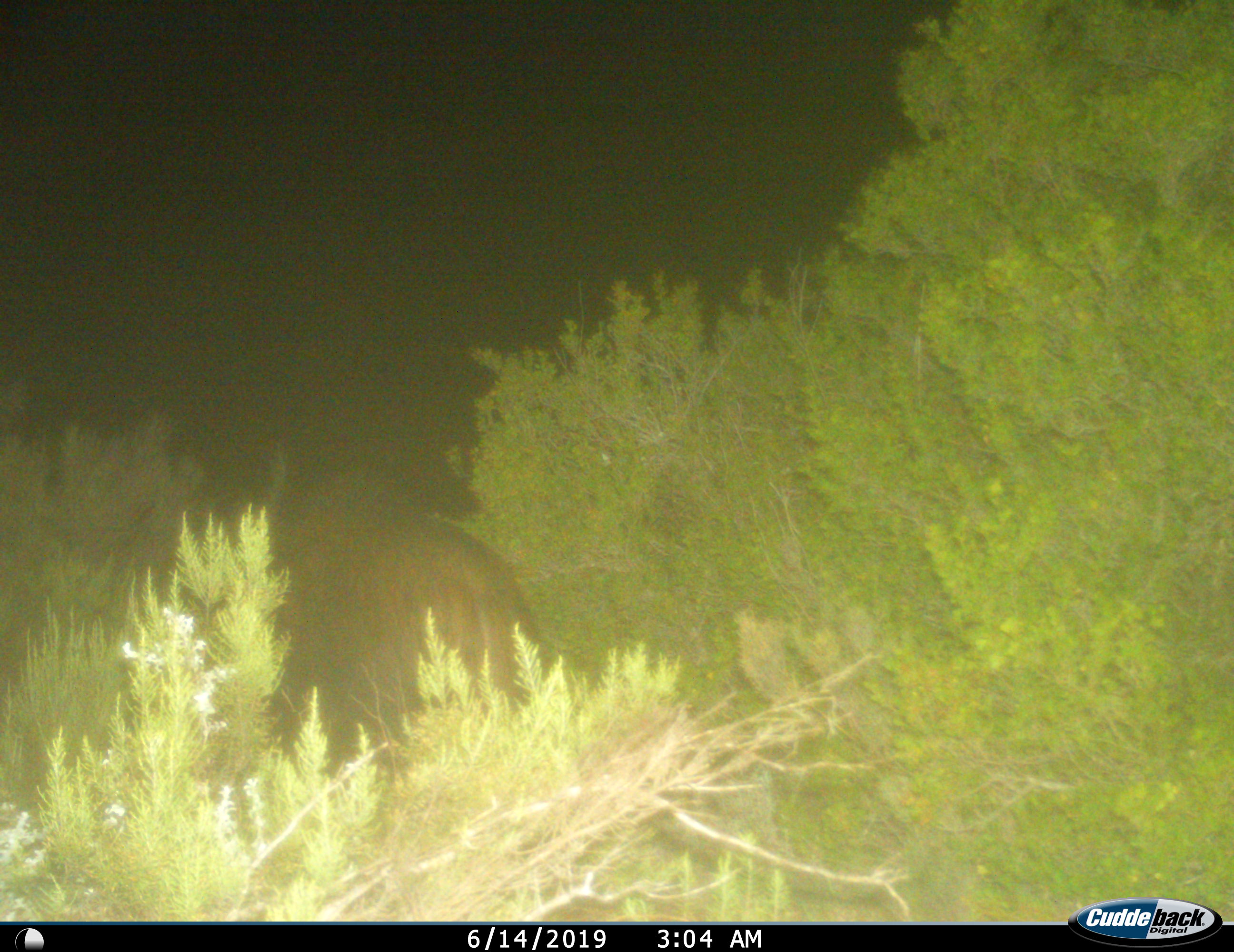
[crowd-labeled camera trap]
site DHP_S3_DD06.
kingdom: Animalia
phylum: Chordata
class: Mammalia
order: Artiodactyla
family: Bovidae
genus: Damaliscus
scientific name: Damaliscus pygargus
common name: bontebok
Bontebok (Damaliscus pygargus), count 1. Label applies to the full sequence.